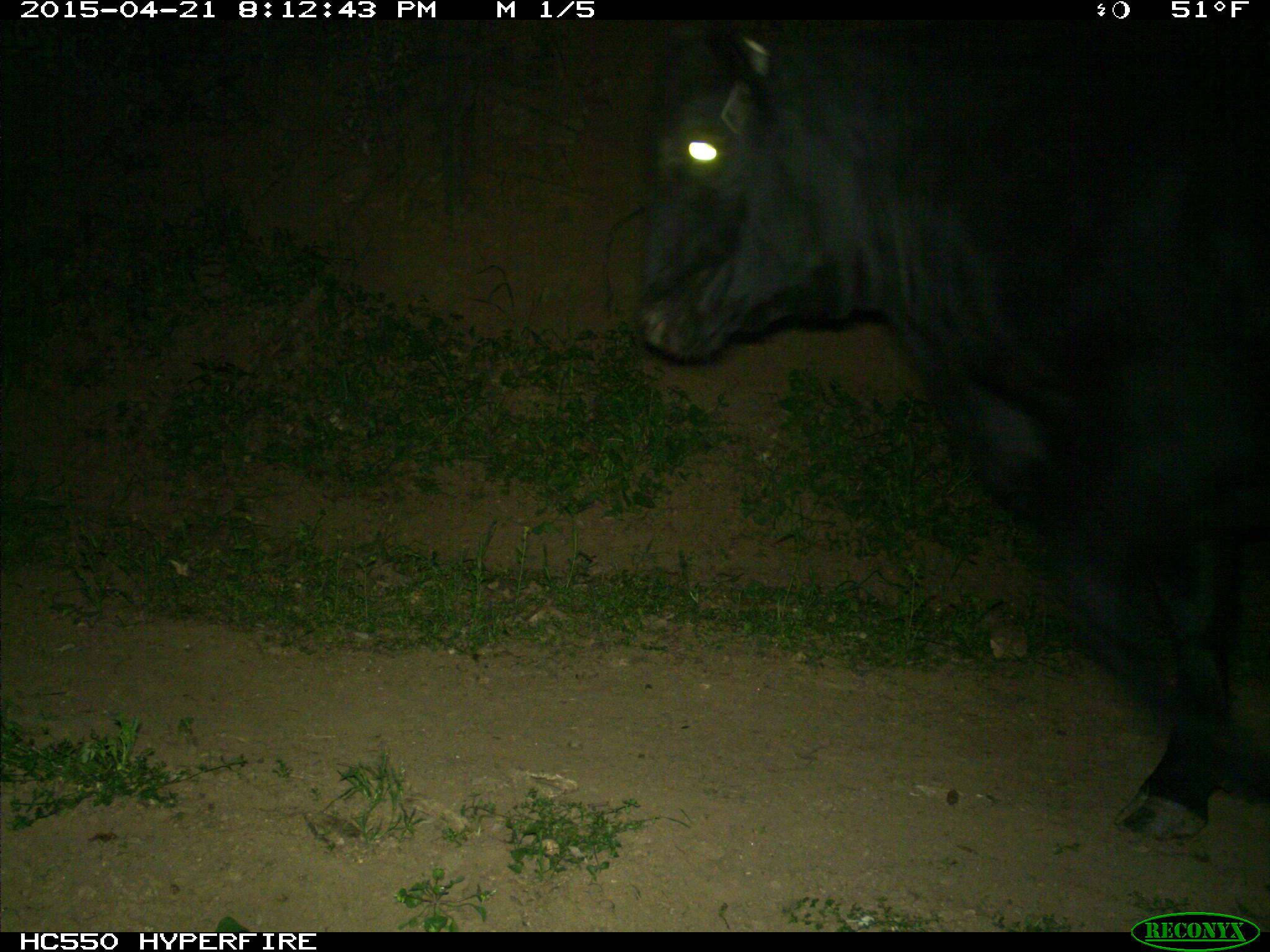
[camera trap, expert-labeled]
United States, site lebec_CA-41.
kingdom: Animalia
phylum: Chordata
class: Mammalia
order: Artiodactyla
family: Bovidae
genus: Bos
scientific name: Bos taurus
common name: domestic cow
Bos taurus (domestic cow).